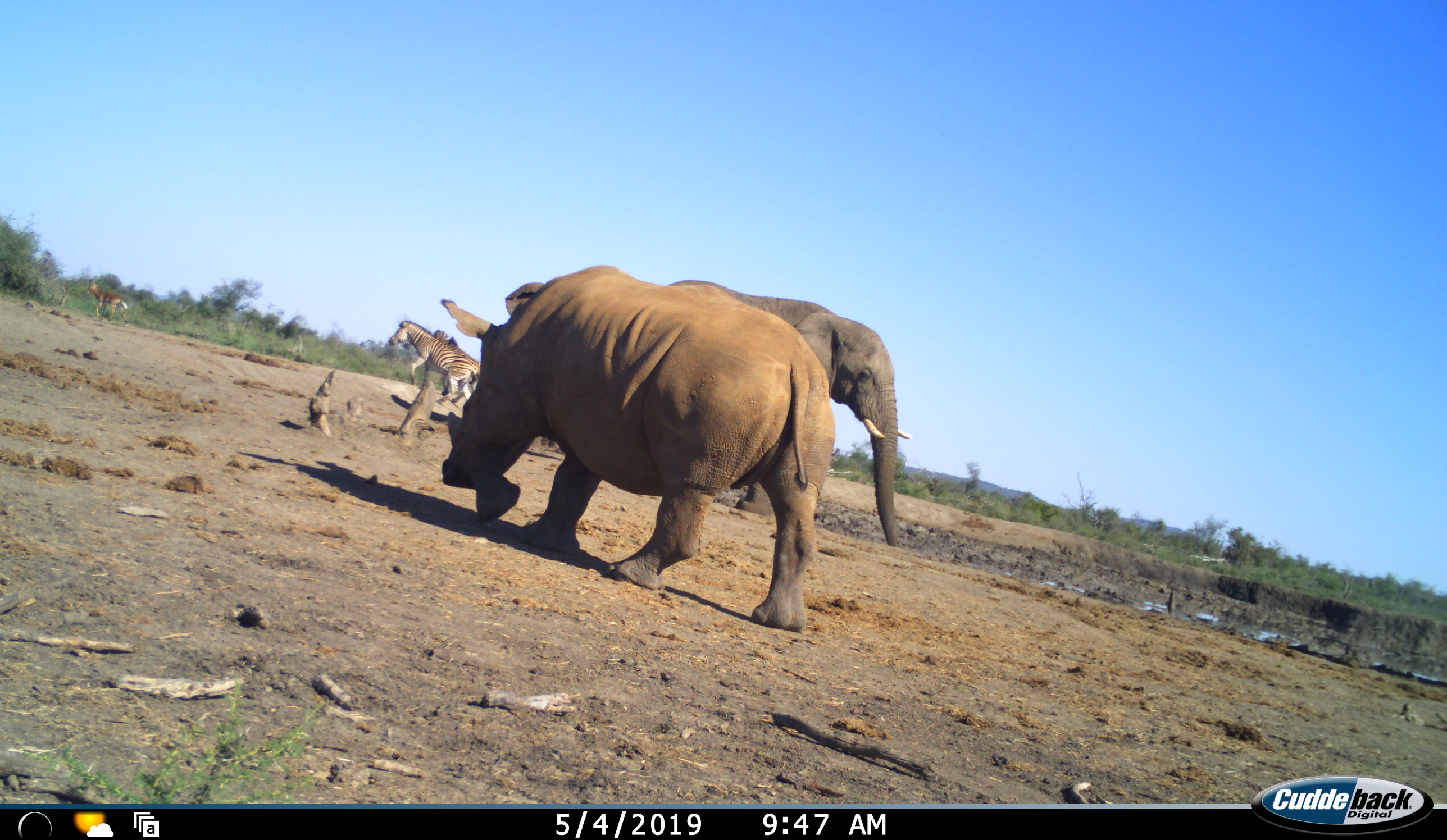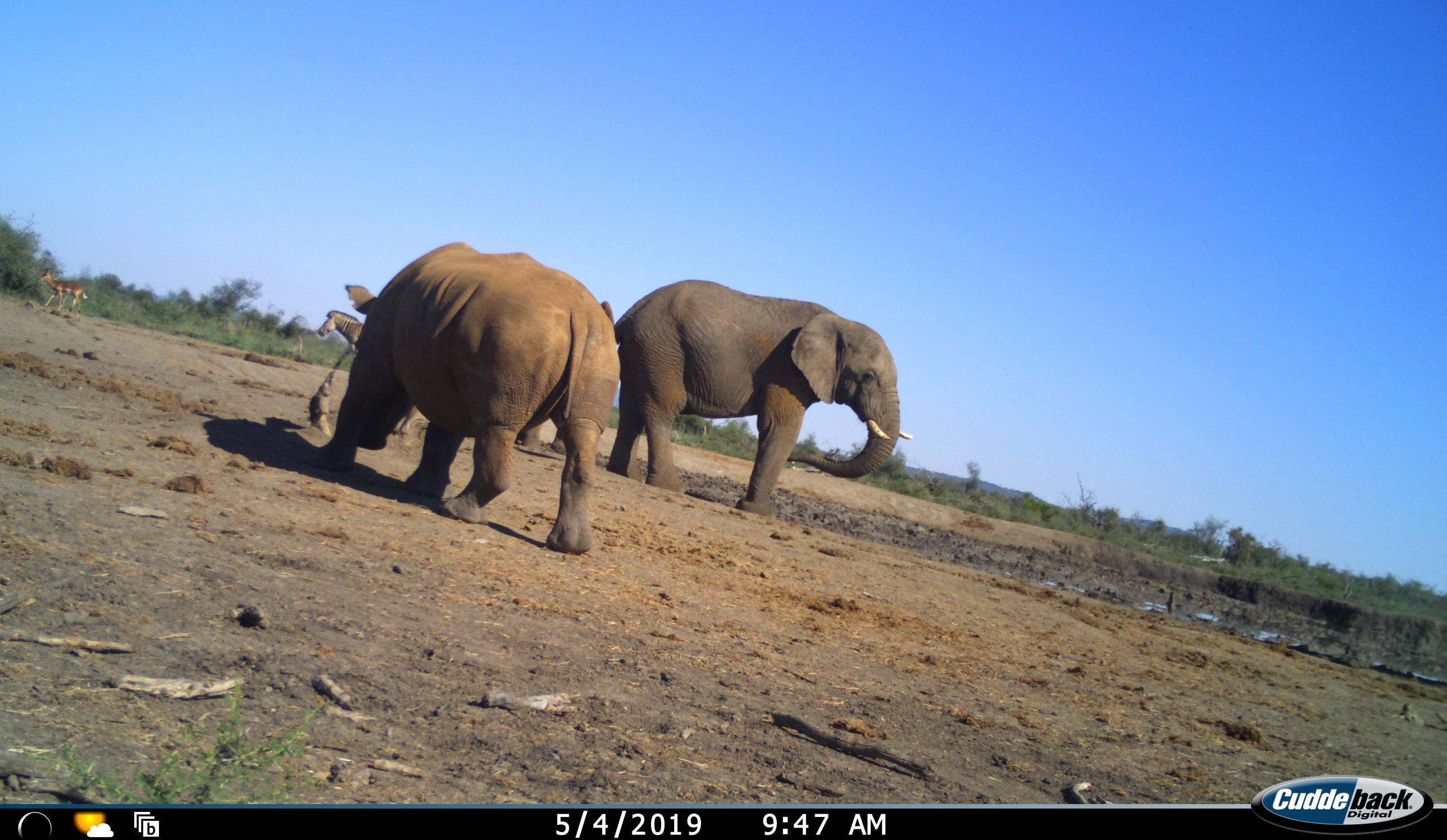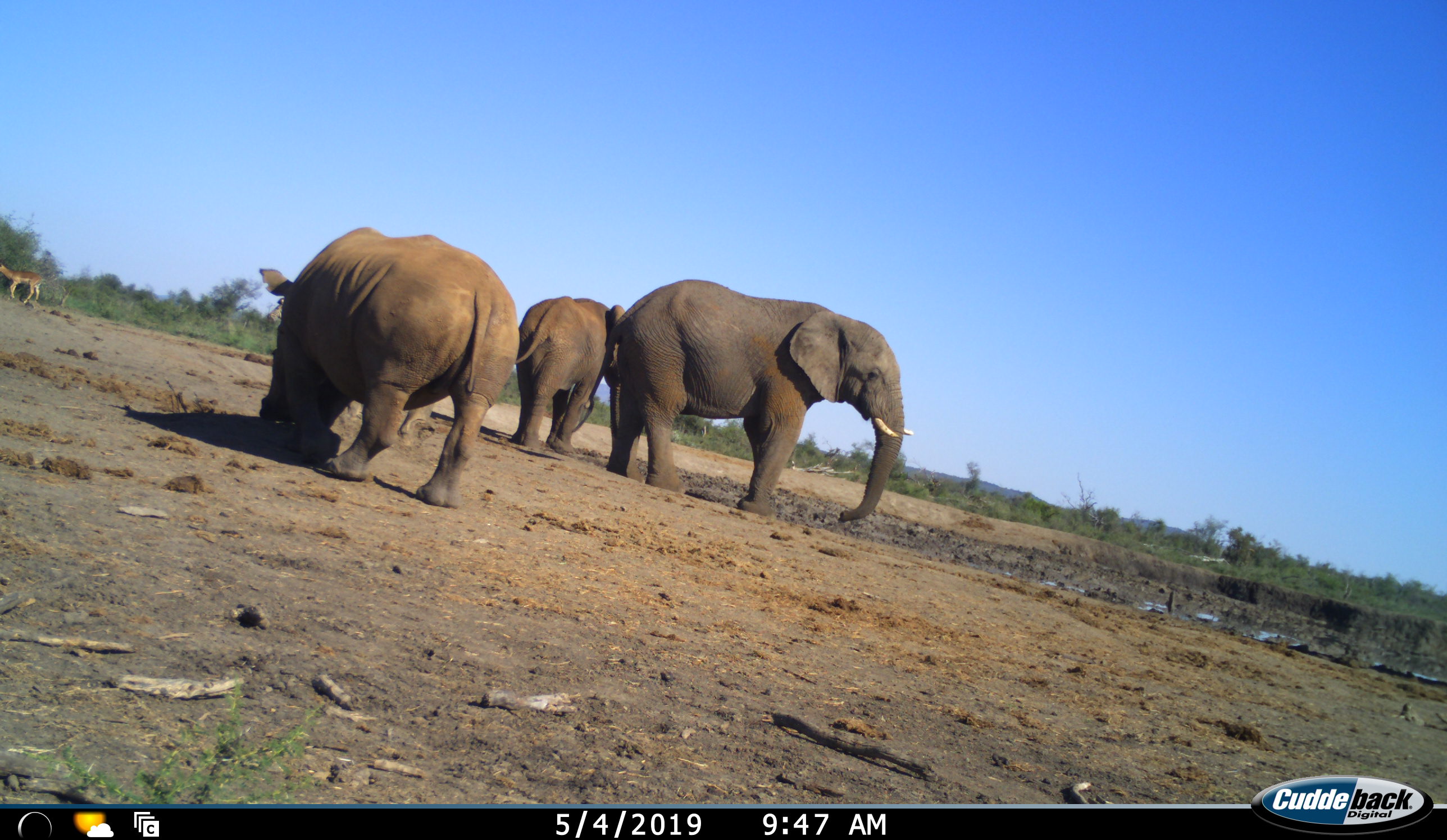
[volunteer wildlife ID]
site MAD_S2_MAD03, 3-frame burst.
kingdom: Animalia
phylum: Chordata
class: Mammalia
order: Proboscidea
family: Elephantidae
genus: Loxodonta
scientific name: Loxodonta africana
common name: african bush elephant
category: elephant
Elephant (african bush elephant) (Loxodonta africana), count 2. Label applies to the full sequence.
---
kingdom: Animalia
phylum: Chordata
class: Mammalia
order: Perissodactyla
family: Rhinocerotidae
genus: Ceratotherium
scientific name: Ceratotherium simum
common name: white rhinoceros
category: rhinoceroswhite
Rhinoceroswhite (white rhinoceros) (Ceratotherium simum), count 1. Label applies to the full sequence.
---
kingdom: Animalia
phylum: Chordata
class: Mammalia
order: Perissodactyla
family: Equidae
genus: Equus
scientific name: Equus quagga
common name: plains zebra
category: zebraplains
Zebraplains (plains zebra) (Equus quagga), count 1. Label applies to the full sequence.